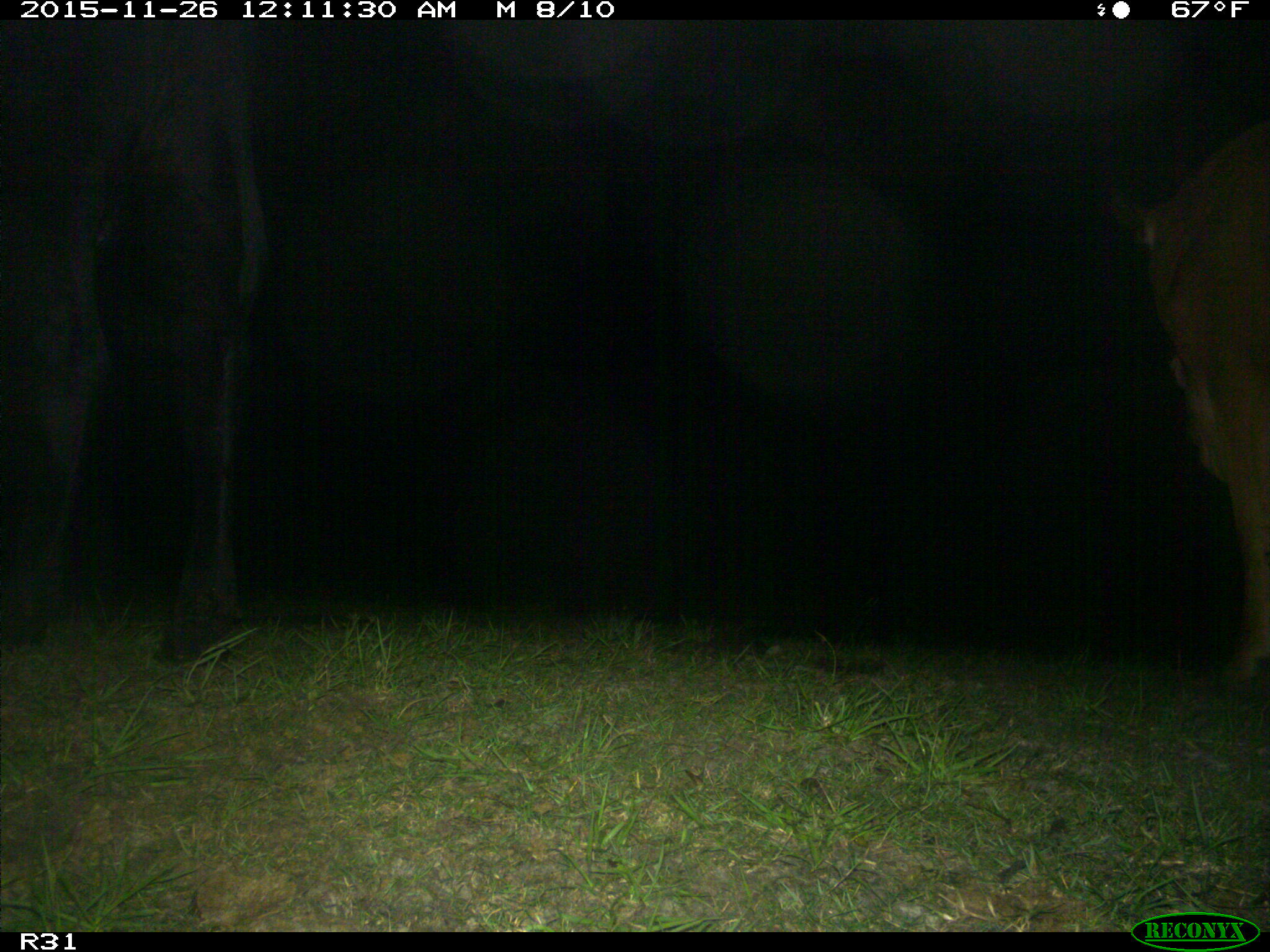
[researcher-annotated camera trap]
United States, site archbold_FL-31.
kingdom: Animalia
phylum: Chordata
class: Mammalia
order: Artiodactyla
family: Bovidae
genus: Bos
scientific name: Bos taurus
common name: domestic cow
Bos taurus (domestic cow).